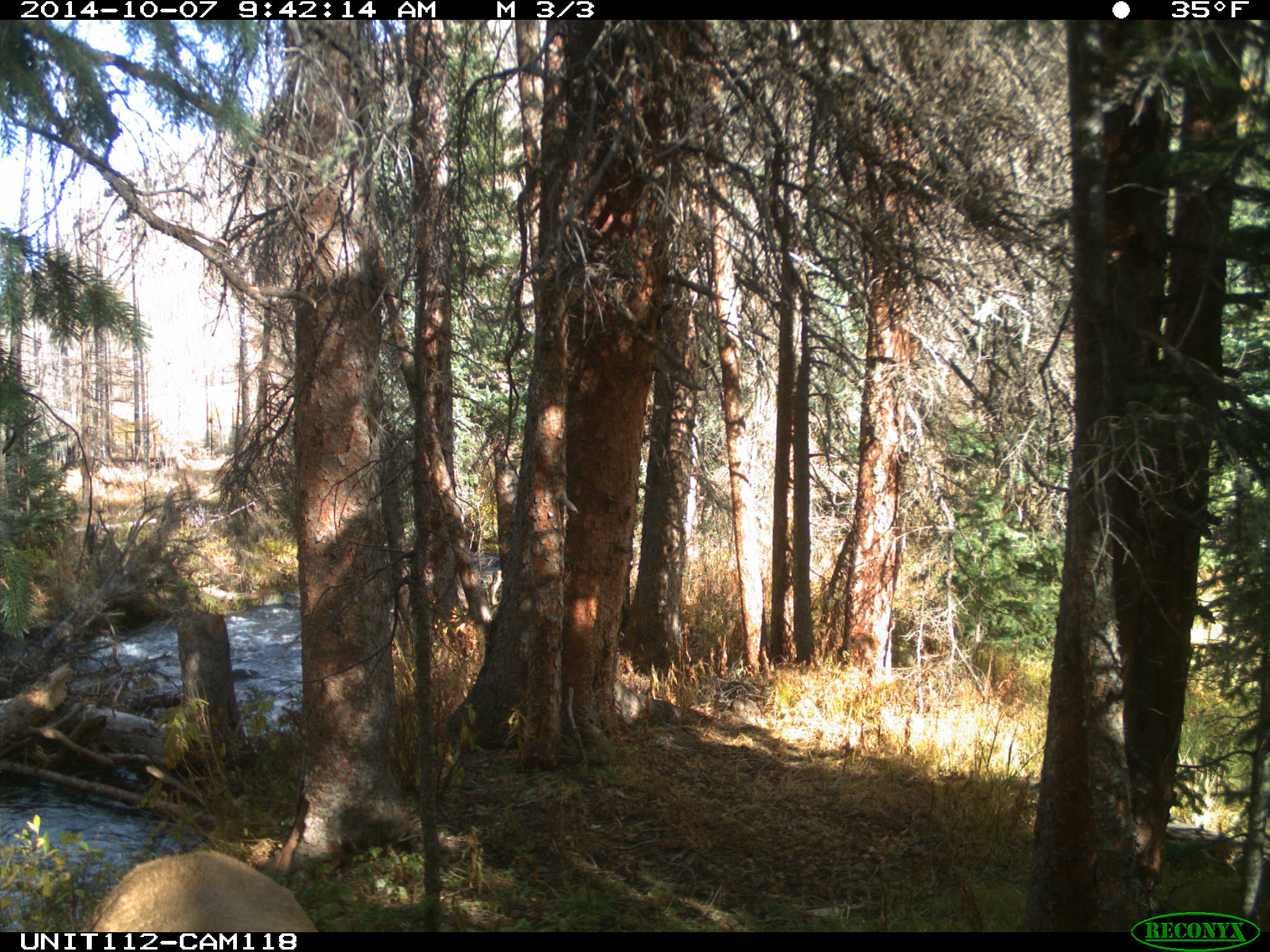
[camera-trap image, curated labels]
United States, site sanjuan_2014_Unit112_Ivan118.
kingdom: Animalia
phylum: Chordata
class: Mammalia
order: Artiodactyla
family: Cervidae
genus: Cervus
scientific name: Cervus elaphus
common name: red deer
Cervus elaphus (red deer).